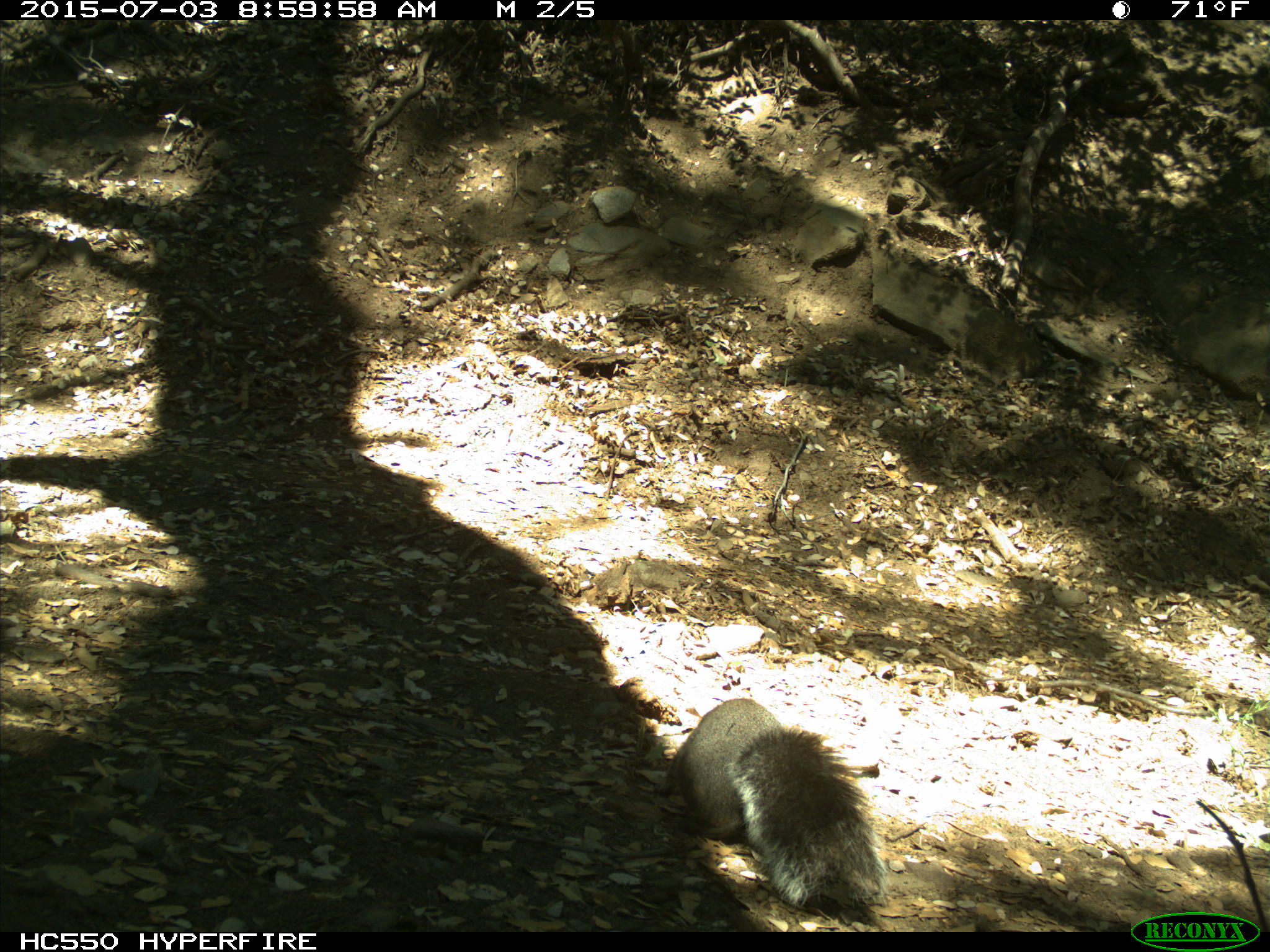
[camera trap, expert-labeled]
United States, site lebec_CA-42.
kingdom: Animalia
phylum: Chordata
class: Mammalia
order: Rodentia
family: Sciuridae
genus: Sciurus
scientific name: Sciurus carolinensis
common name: eastern gray squirrel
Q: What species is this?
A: Sciurus carolinensis (eastern gray squirrel).